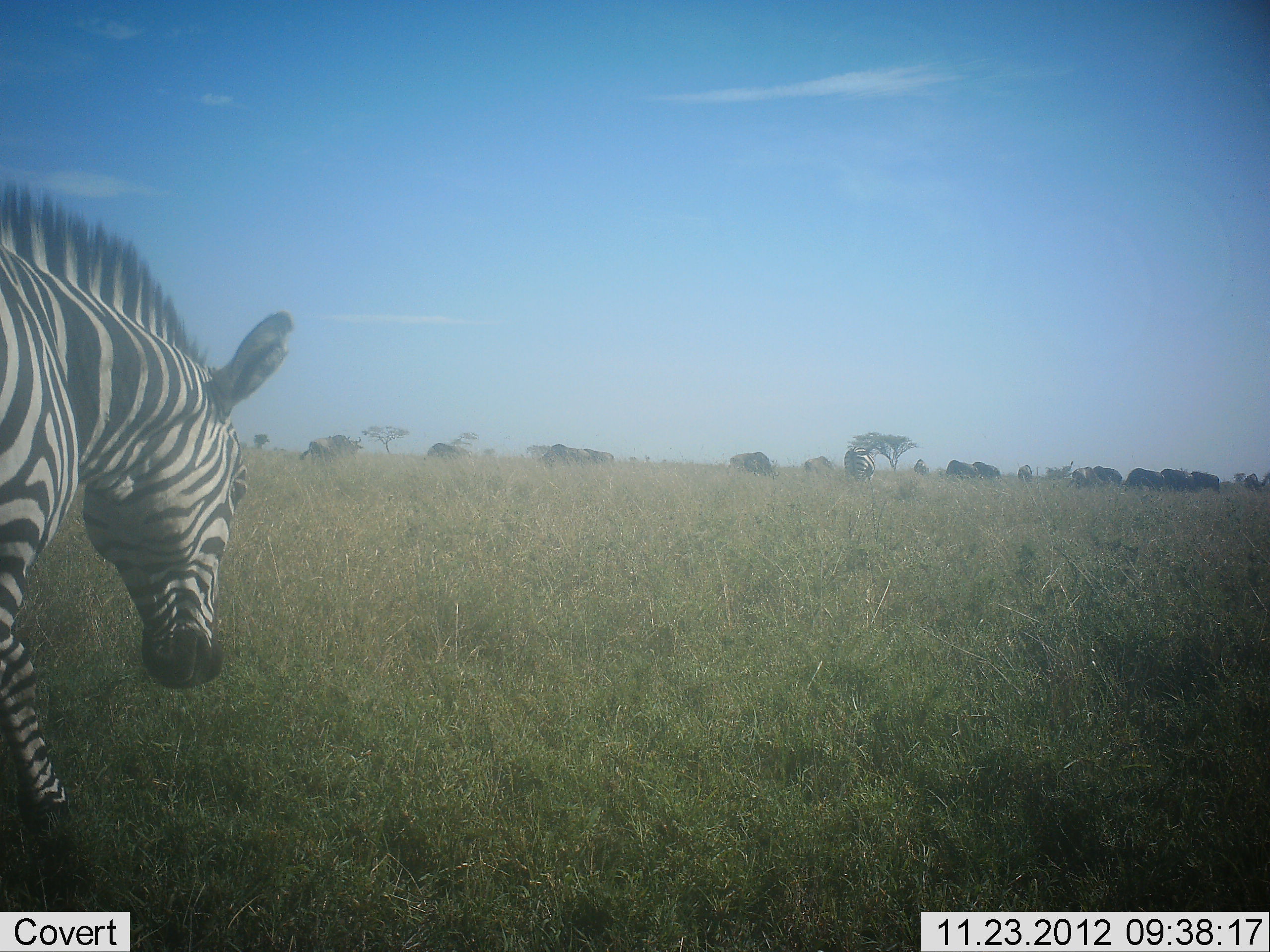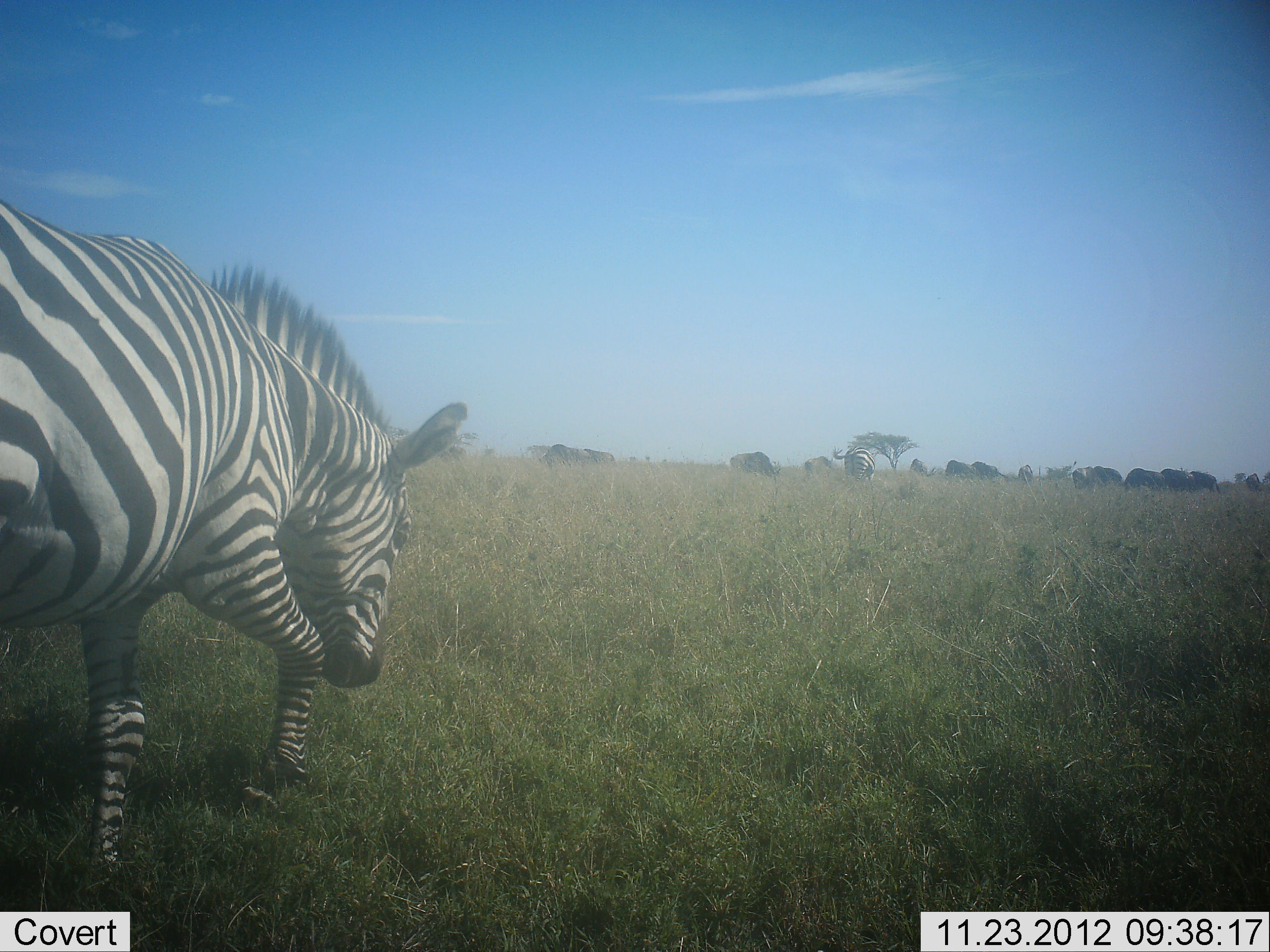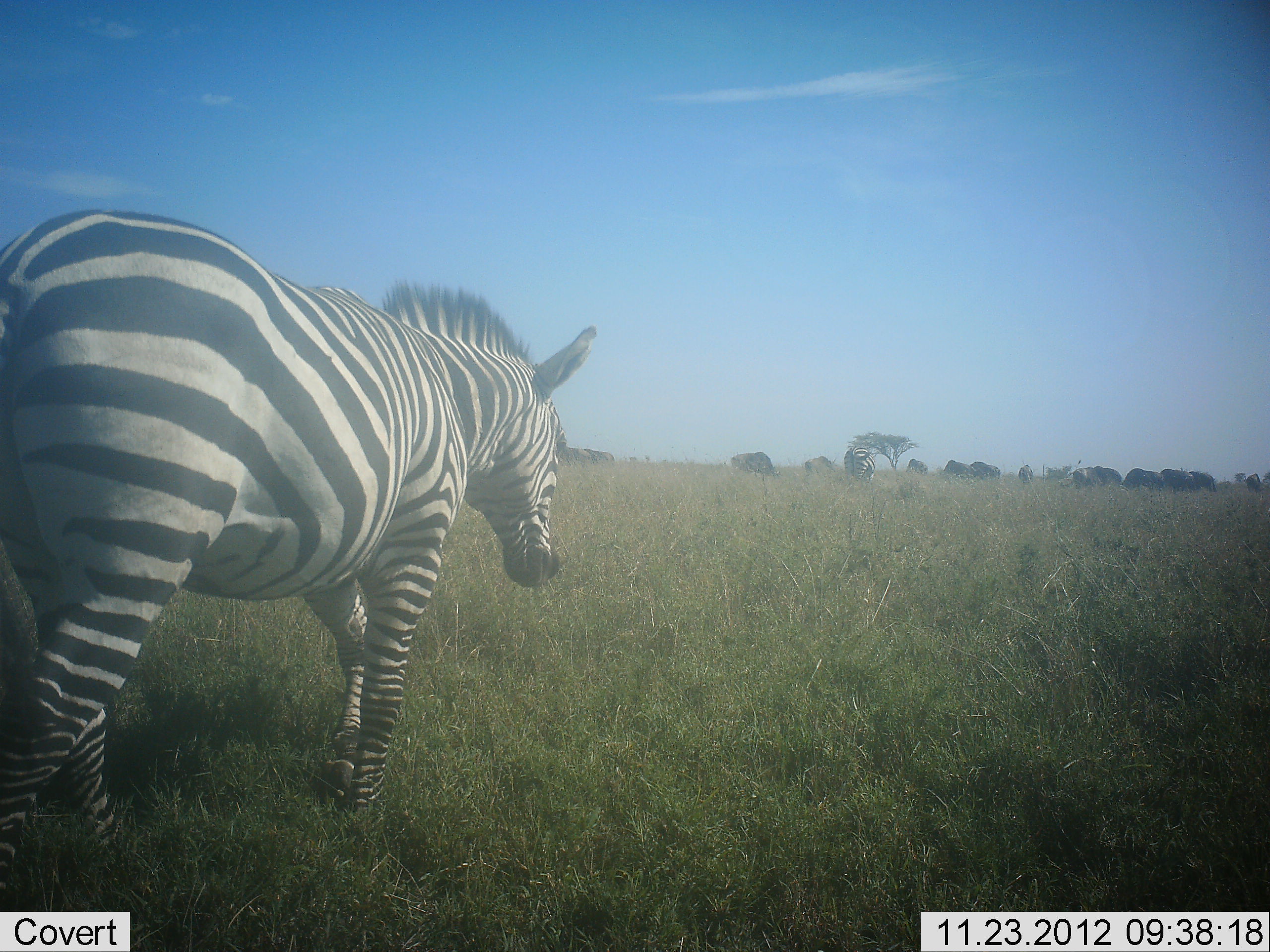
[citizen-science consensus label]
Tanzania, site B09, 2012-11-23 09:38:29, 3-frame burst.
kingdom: Animalia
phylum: Chordata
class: Mammalia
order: Artiodactyla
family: Bovidae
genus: Connochaetes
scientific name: Connochaetes taurinus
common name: blue wildebeest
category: wildebeest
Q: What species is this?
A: Wildebeest (blue wildebeest) (Connochaetes taurinus).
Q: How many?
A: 11-50.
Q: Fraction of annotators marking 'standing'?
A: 50%.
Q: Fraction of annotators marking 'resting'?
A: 0%.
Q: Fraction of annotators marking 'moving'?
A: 10%.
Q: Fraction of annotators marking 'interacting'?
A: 0%.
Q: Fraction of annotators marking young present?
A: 0%.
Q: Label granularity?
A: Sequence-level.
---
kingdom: Animalia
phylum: Chordata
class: Mammalia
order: Perissodactyla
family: Equidae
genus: Equus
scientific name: Equus quagga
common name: plains zebra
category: zebra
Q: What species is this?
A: Zebra (plains zebra) (Equus quagga).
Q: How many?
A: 2.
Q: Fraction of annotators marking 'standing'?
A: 35%.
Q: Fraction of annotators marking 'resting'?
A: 0%.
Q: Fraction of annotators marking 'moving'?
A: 100%.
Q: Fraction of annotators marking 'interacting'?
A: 0%.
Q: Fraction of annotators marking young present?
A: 0%.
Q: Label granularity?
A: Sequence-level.